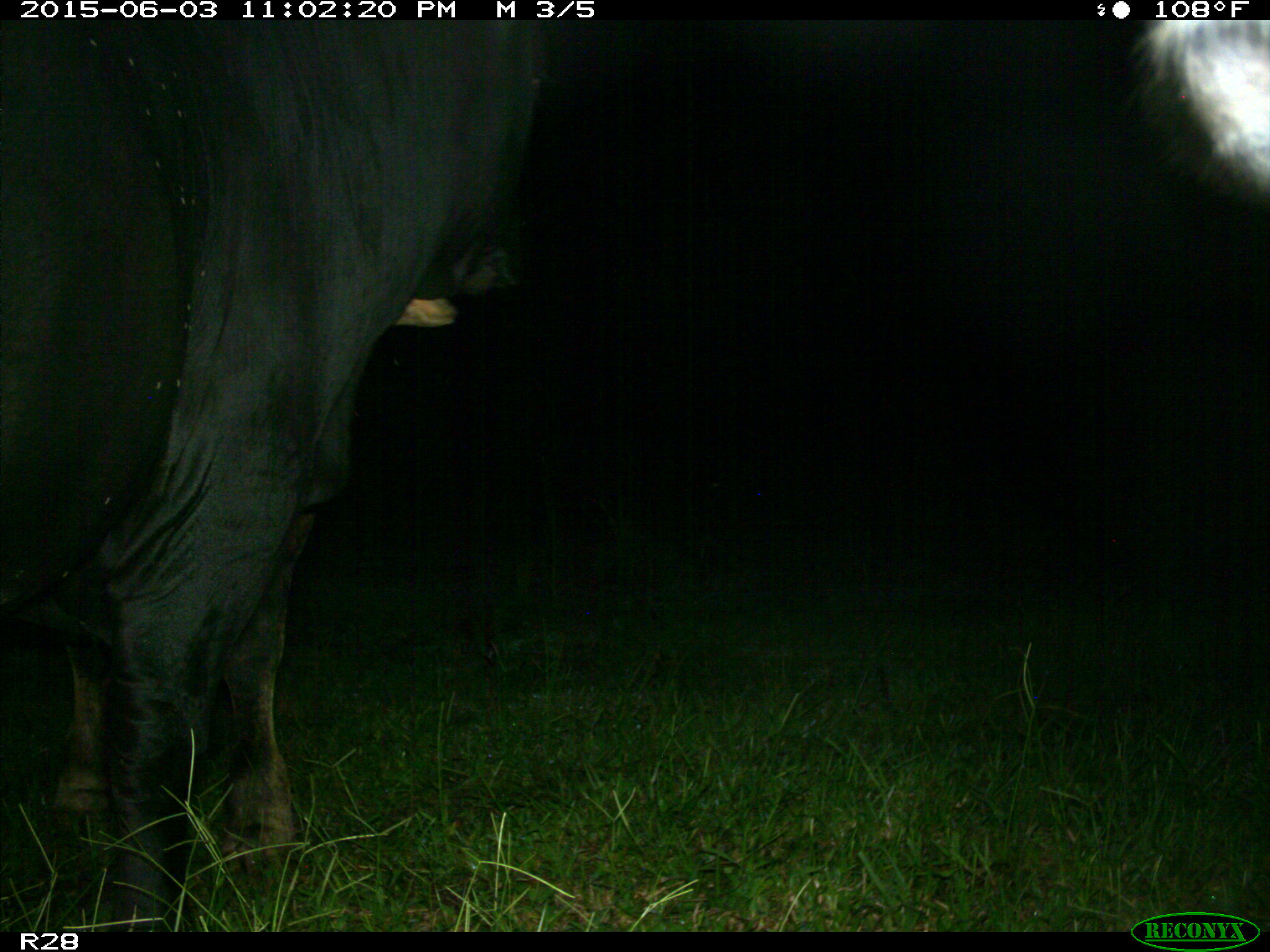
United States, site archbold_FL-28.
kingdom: Animalia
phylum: Chordata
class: Mammalia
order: Artiodactyla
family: Bovidae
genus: Bos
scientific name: Bos taurus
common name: domestic cow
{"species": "Bos taurus (domestic cow)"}